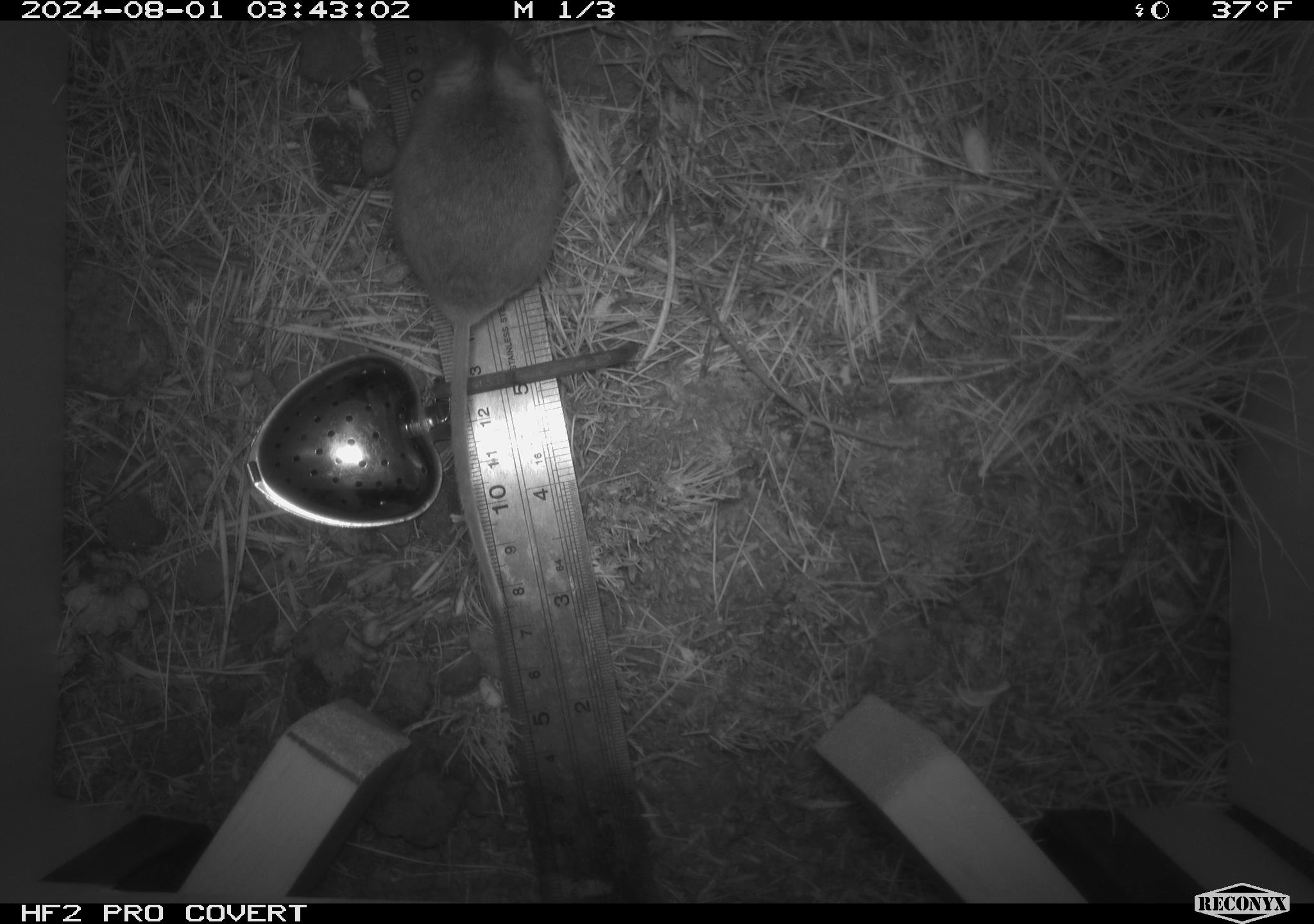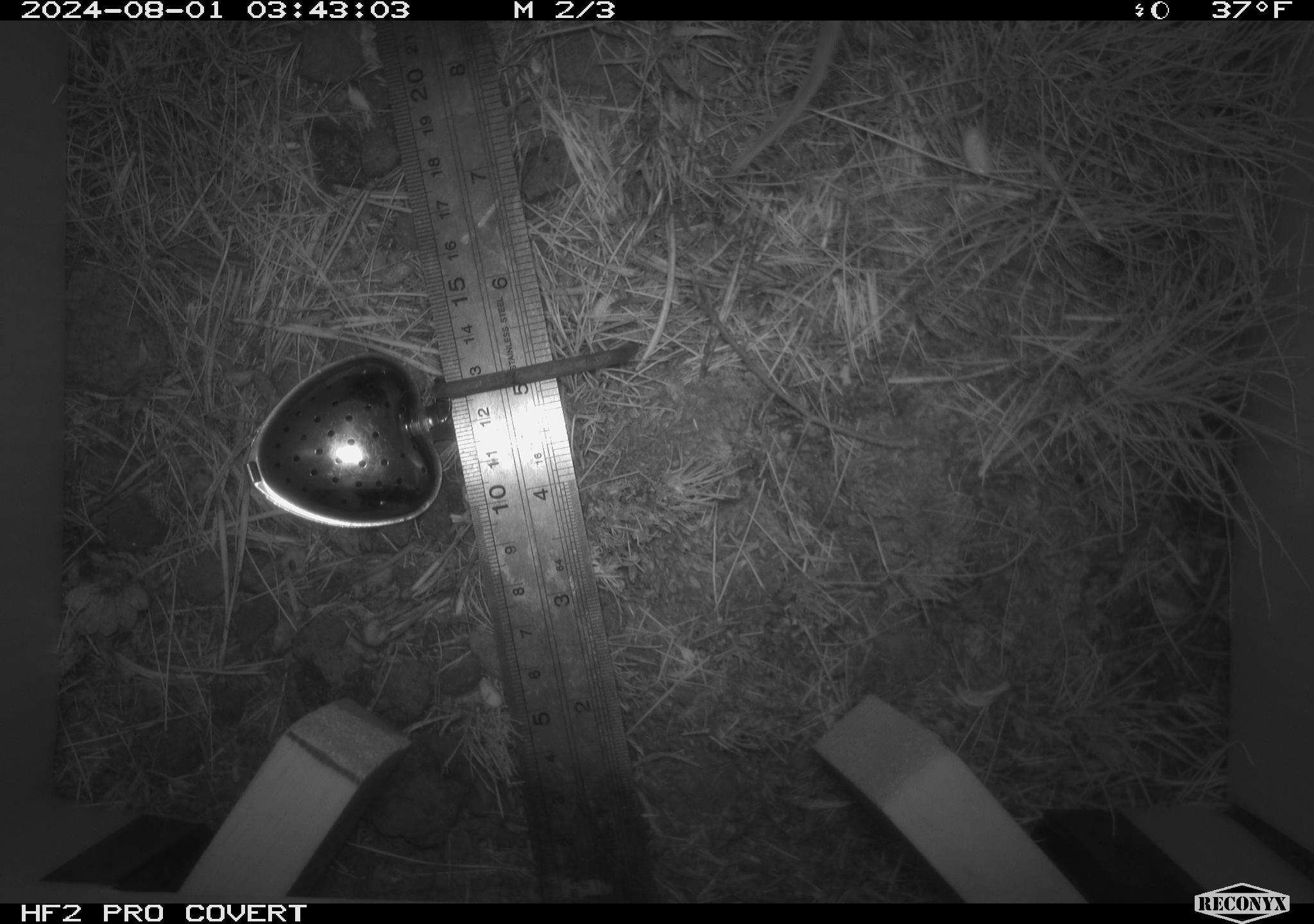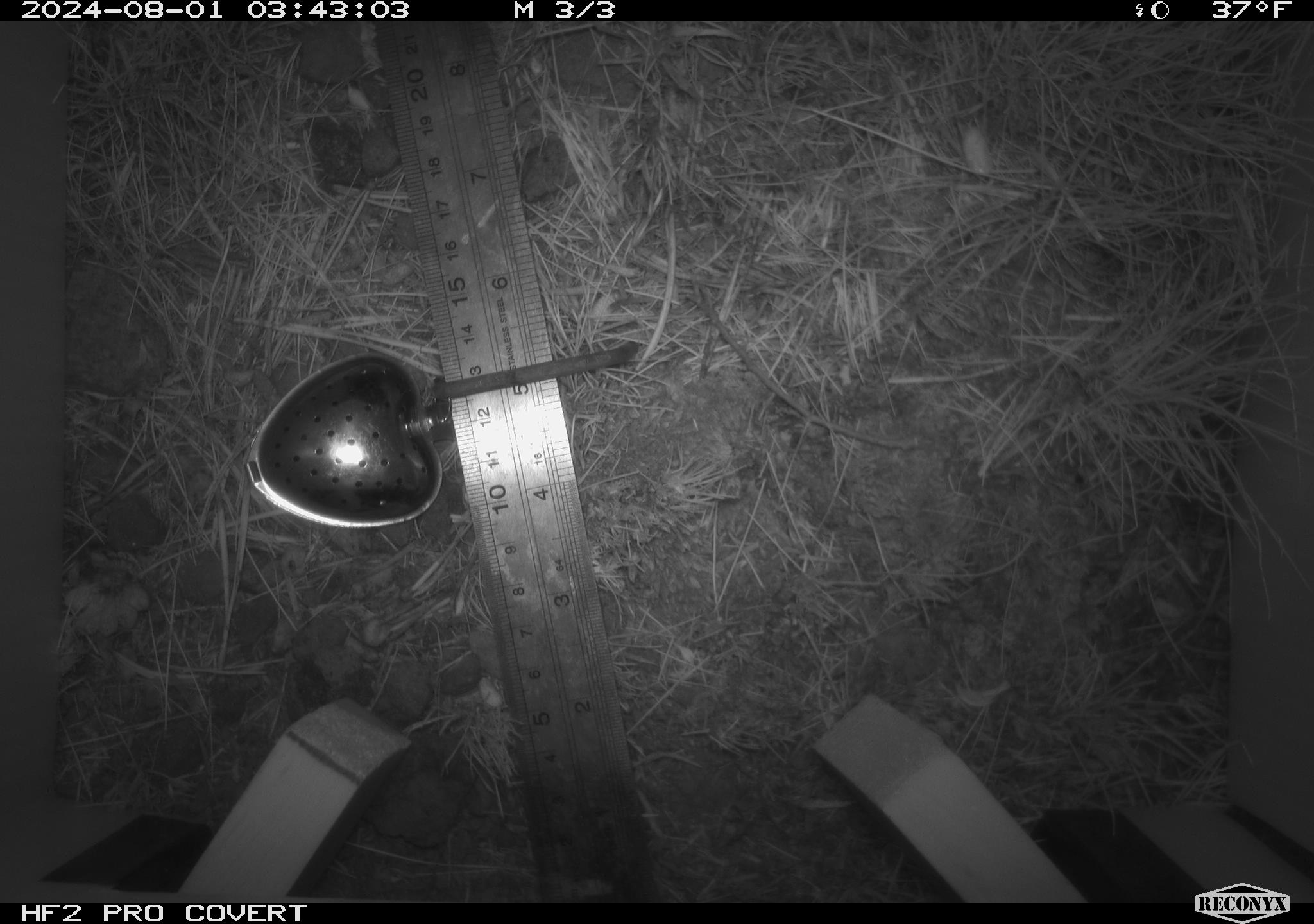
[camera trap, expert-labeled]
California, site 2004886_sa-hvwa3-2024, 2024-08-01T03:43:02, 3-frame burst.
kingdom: Animalia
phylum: Chordata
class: Mammalia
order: Rodentia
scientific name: Rodentia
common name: mouse species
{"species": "mouse species (Rodentia)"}